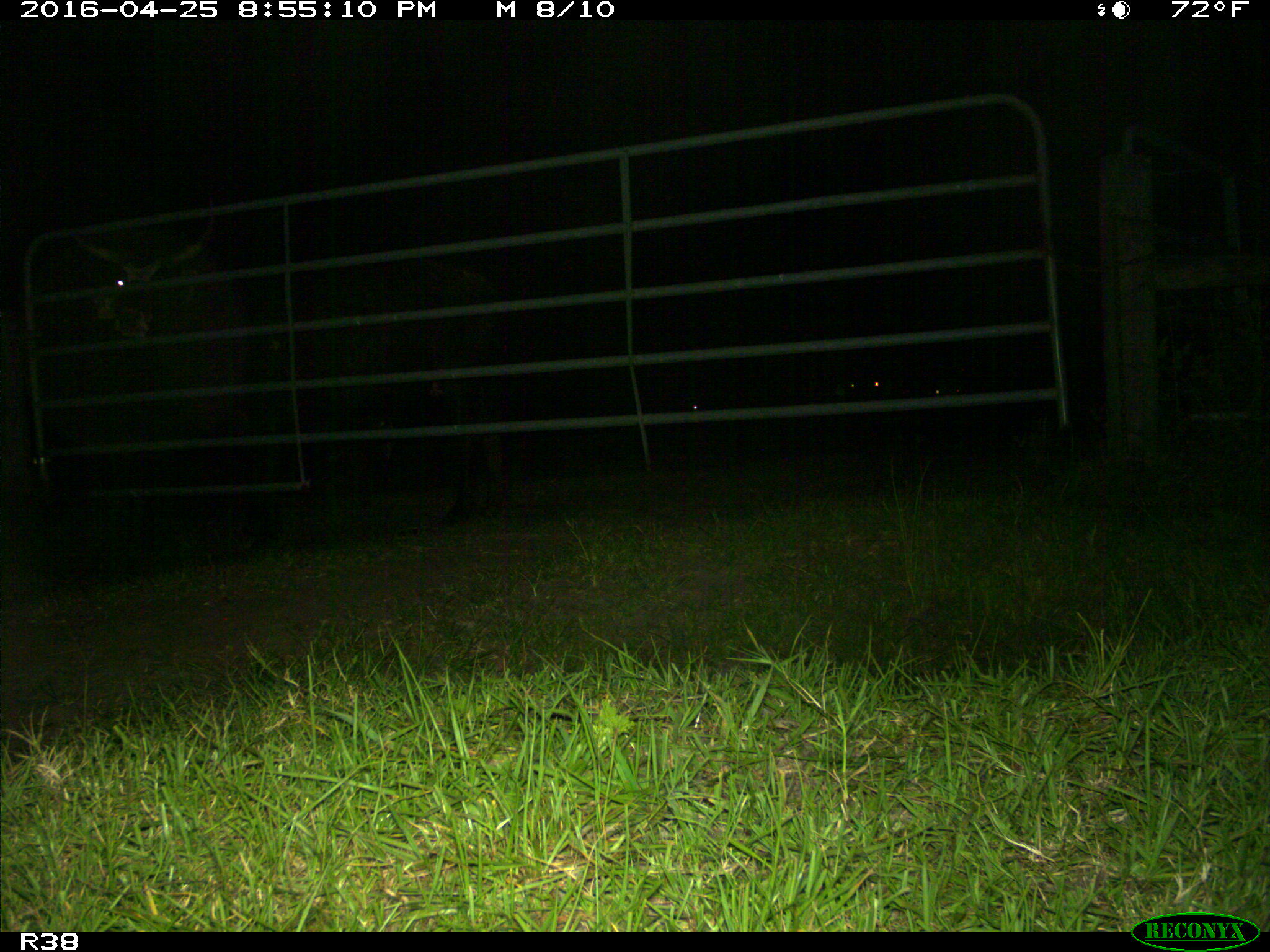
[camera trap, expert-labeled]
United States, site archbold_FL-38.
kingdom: Animalia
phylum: Chordata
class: Mammalia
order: Artiodactyla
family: Bovidae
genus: Bos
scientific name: Bos taurus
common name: domestic cow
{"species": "Bos taurus (domestic cow)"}